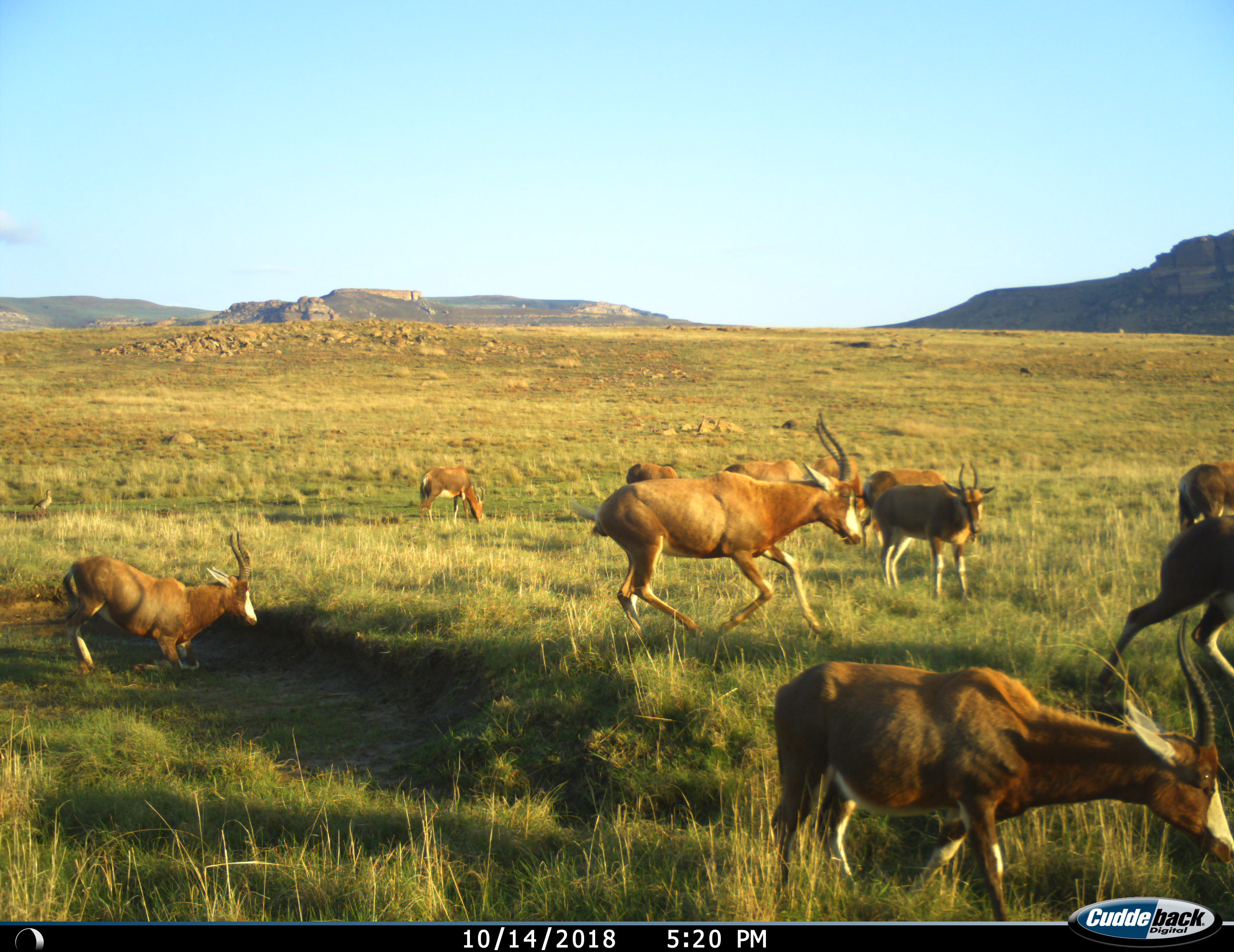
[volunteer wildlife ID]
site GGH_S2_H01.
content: unidentified animal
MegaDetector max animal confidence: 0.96